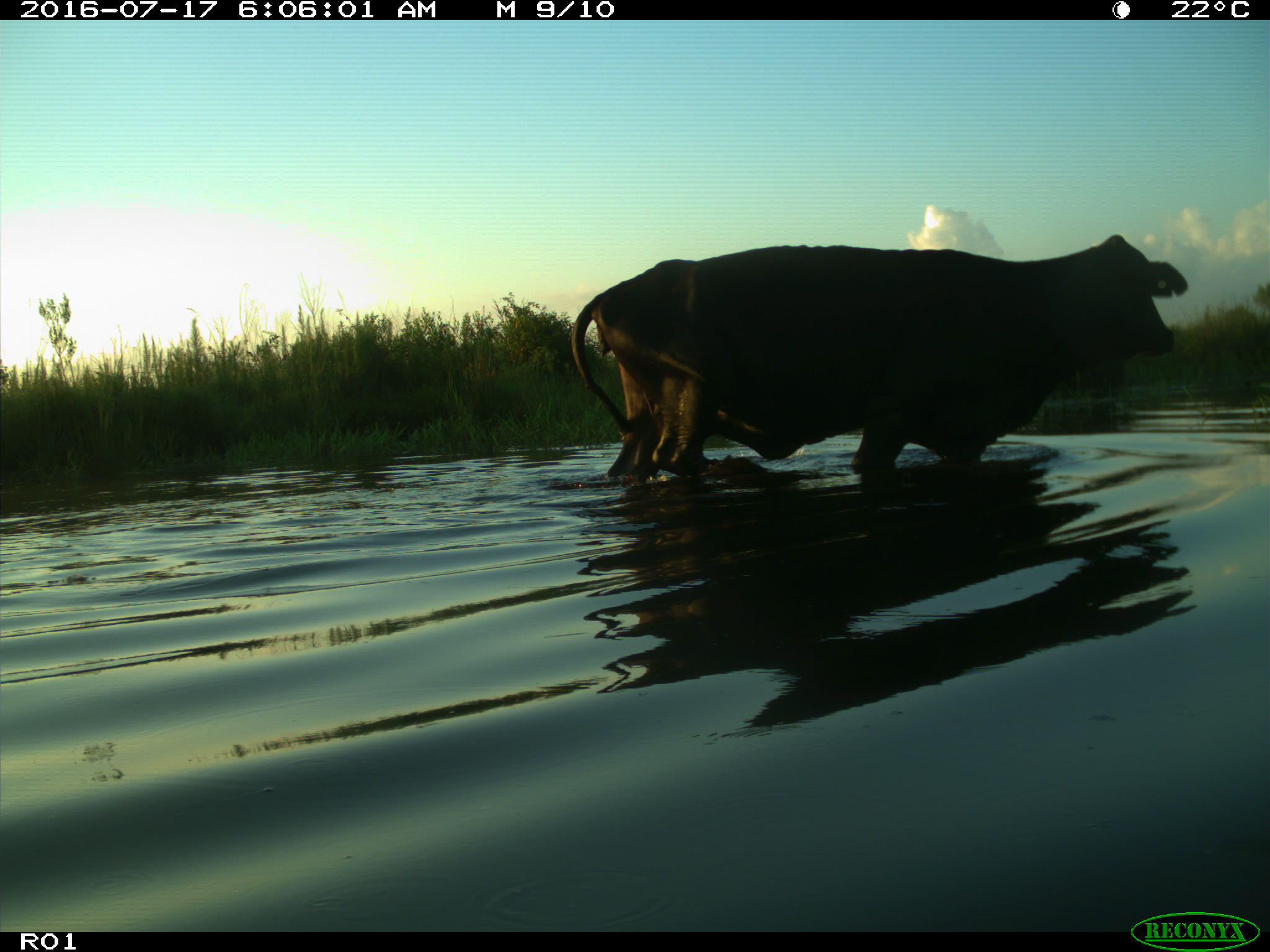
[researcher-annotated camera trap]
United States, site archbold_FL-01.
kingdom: Animalia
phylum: Chordata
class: Mammalia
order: Artiodactyla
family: Bovidae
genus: Bos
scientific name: Bos taurus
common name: domestic cow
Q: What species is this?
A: Bos taurus (domestic cow).